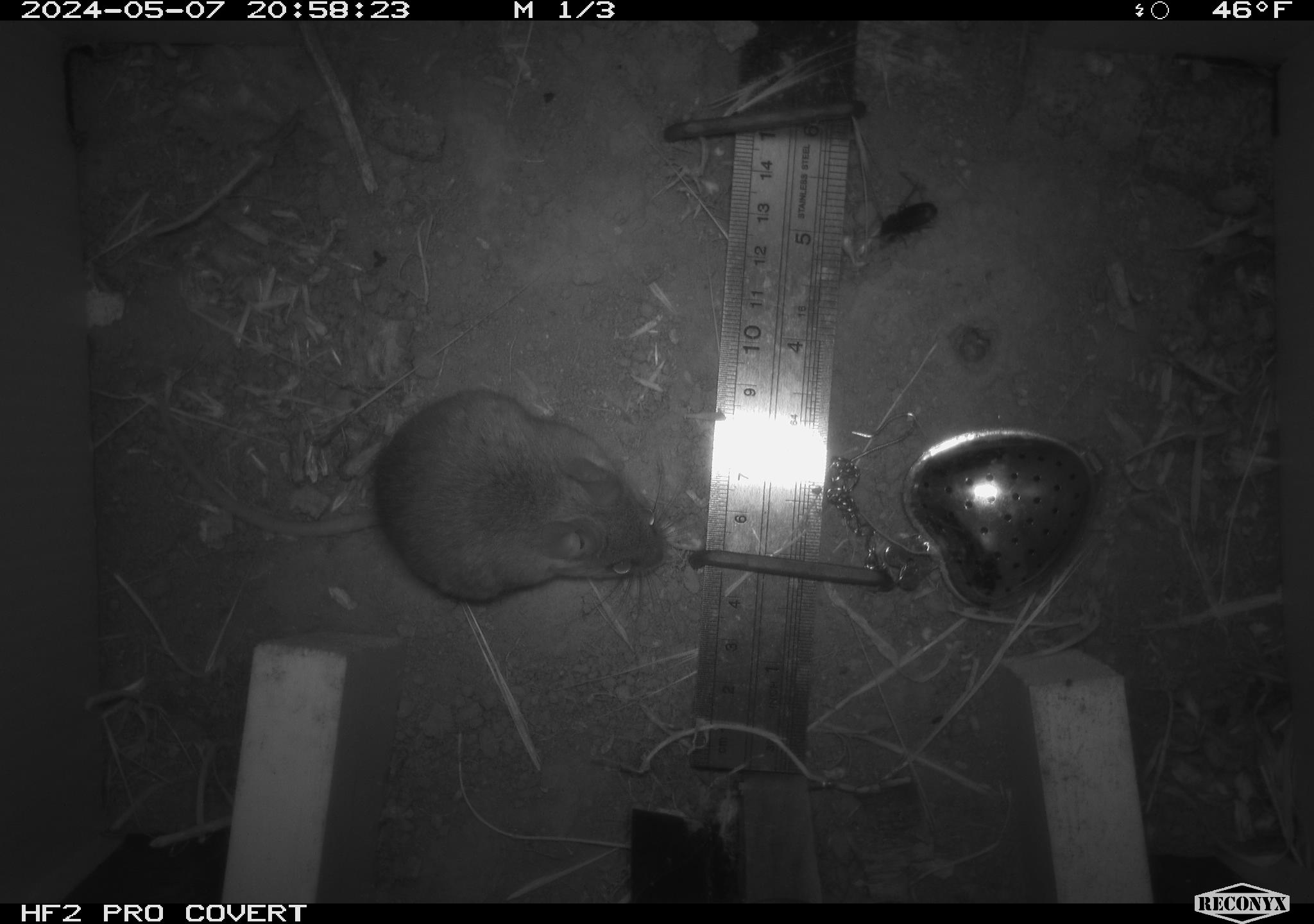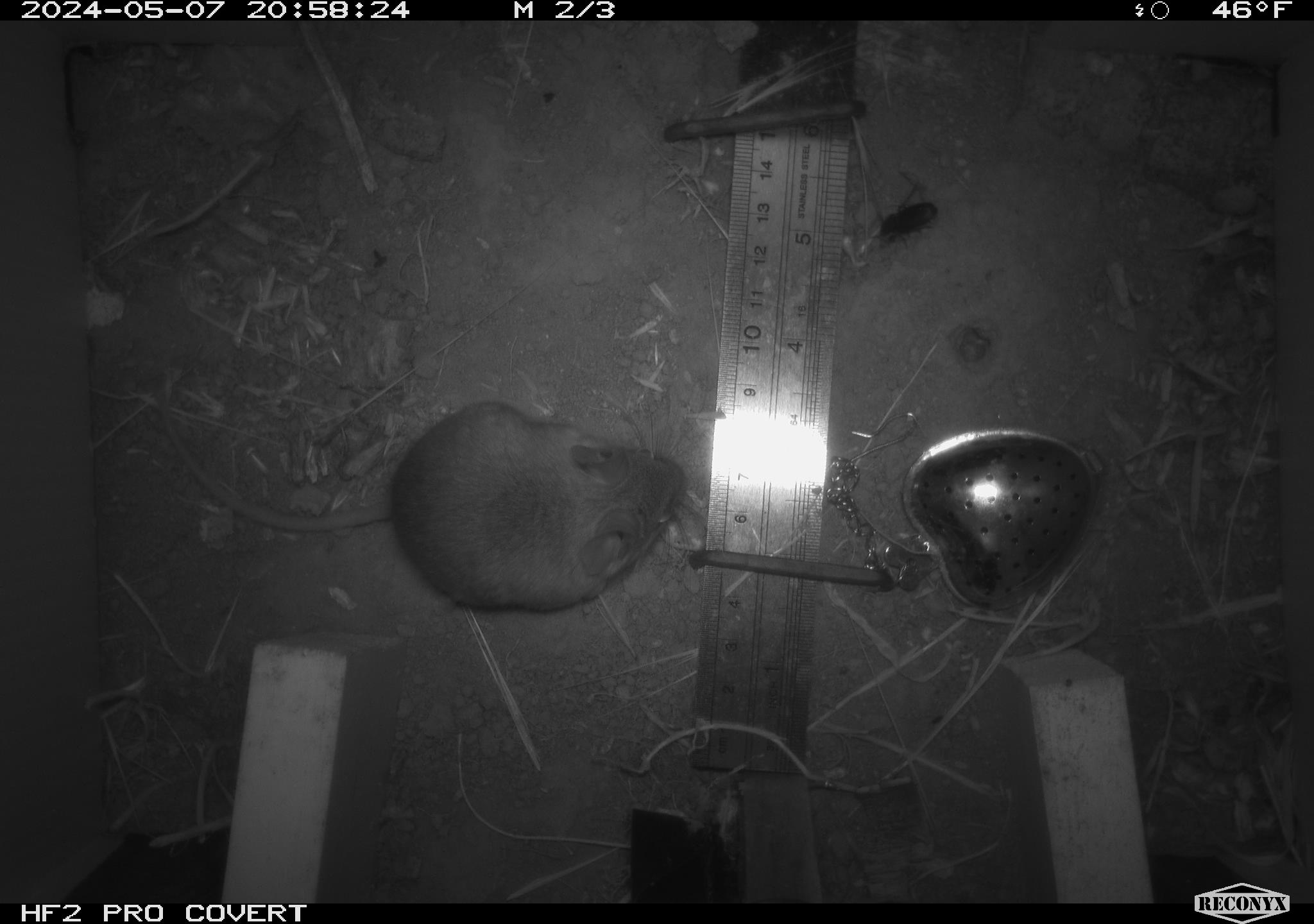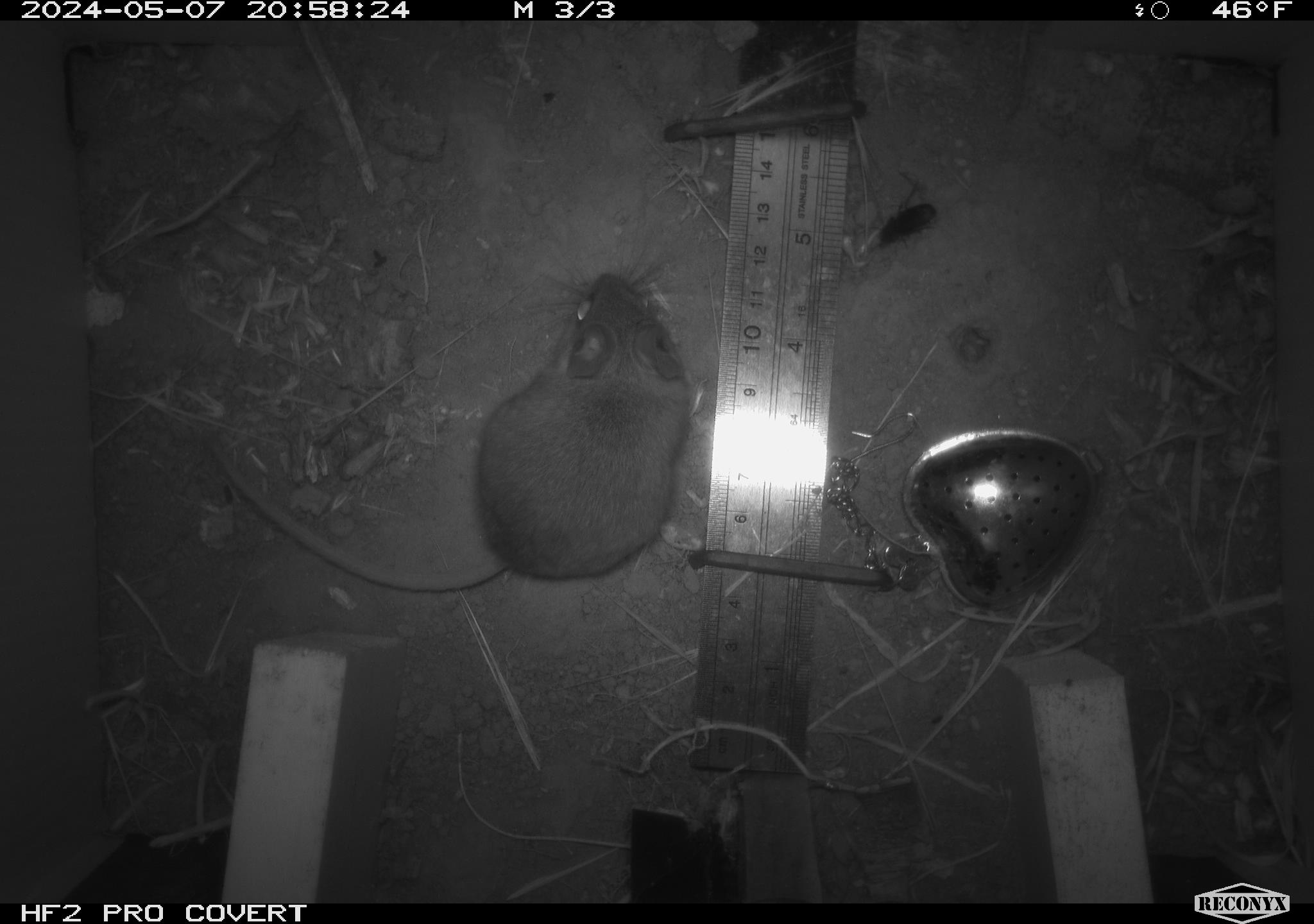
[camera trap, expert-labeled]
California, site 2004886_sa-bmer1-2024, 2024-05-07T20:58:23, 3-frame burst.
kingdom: Animalia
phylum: Chordata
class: Mammalia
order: Rodentia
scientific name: Rodentia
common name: mouse species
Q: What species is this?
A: Mouse species (Rodentia).